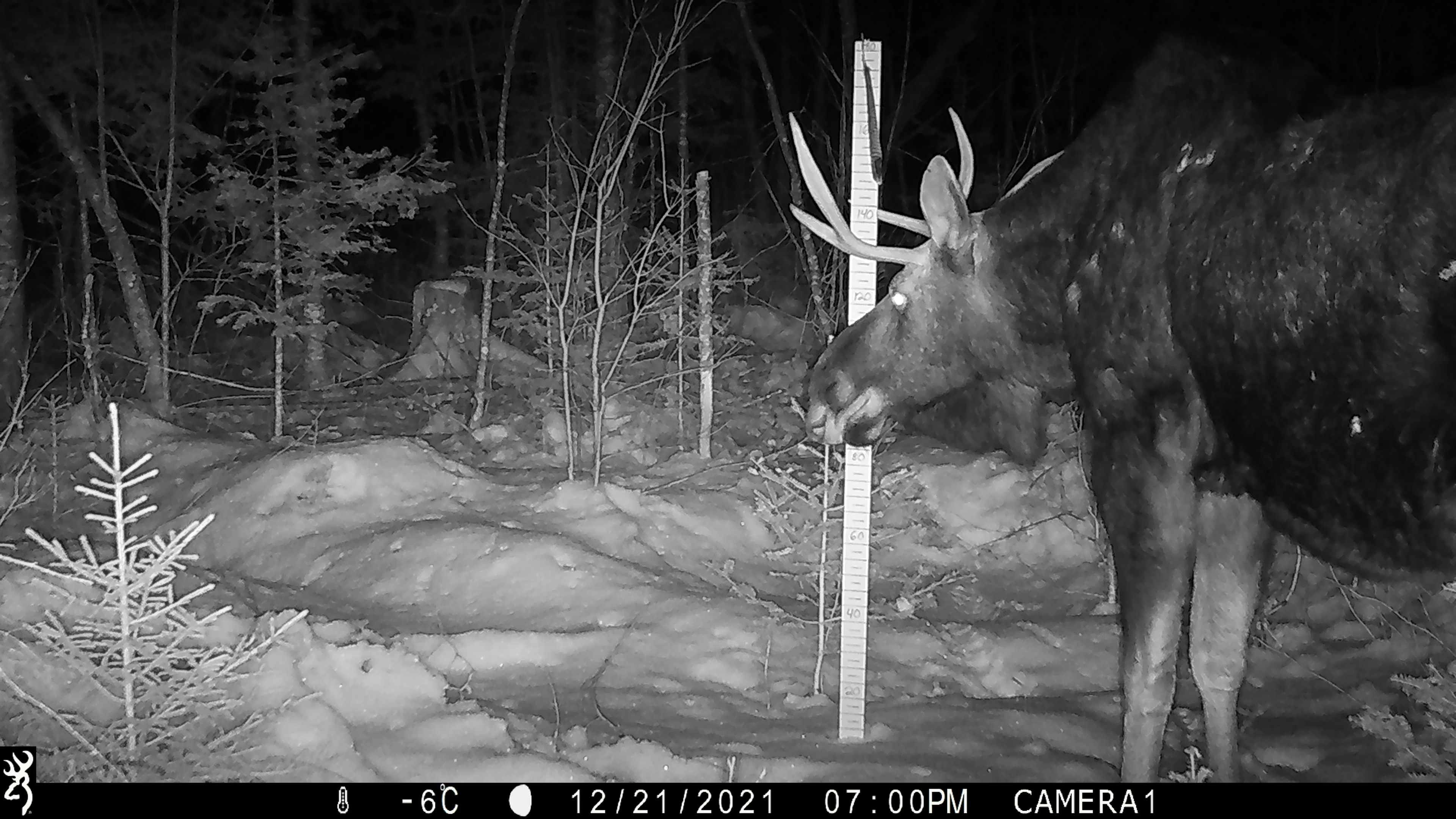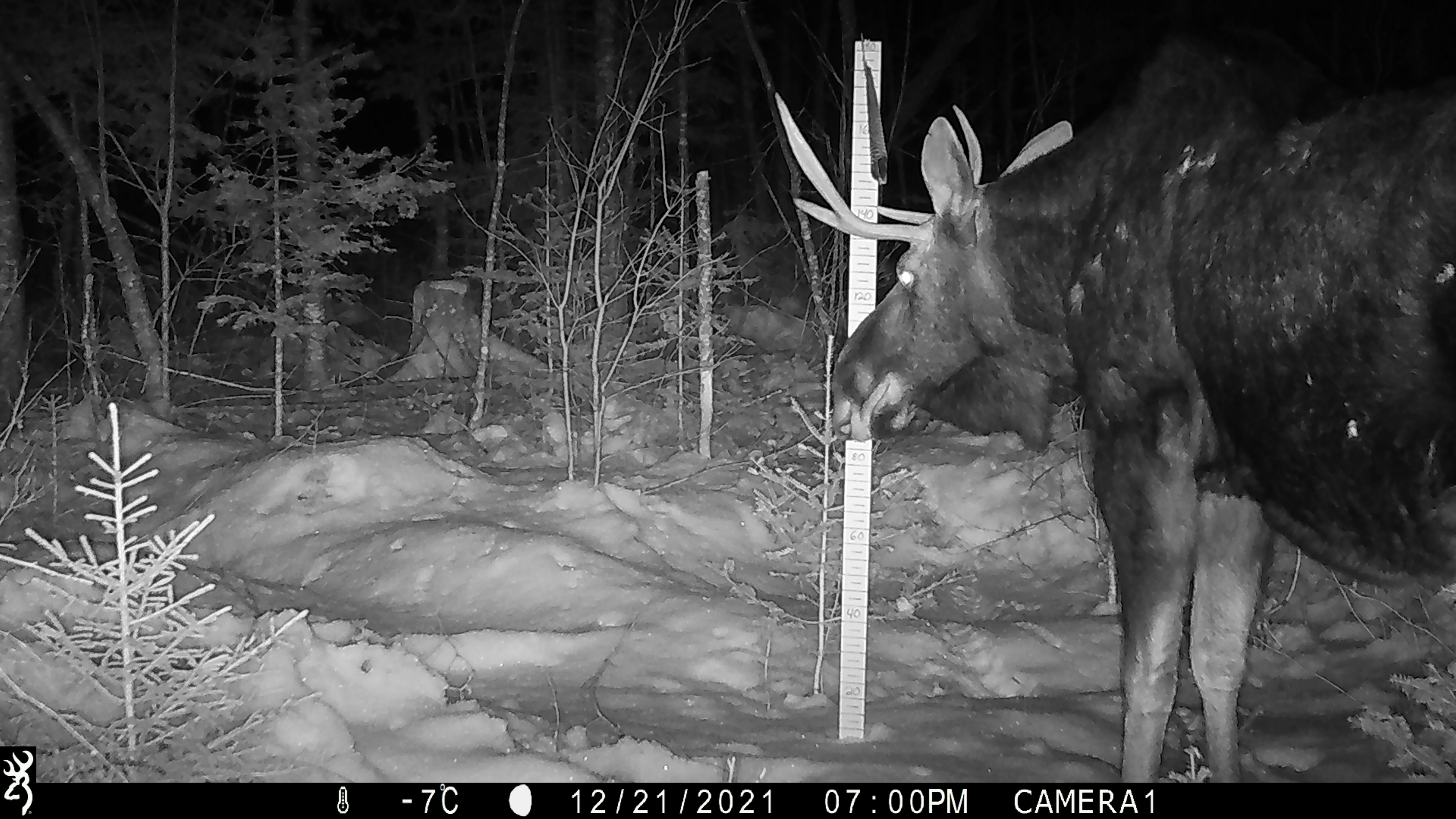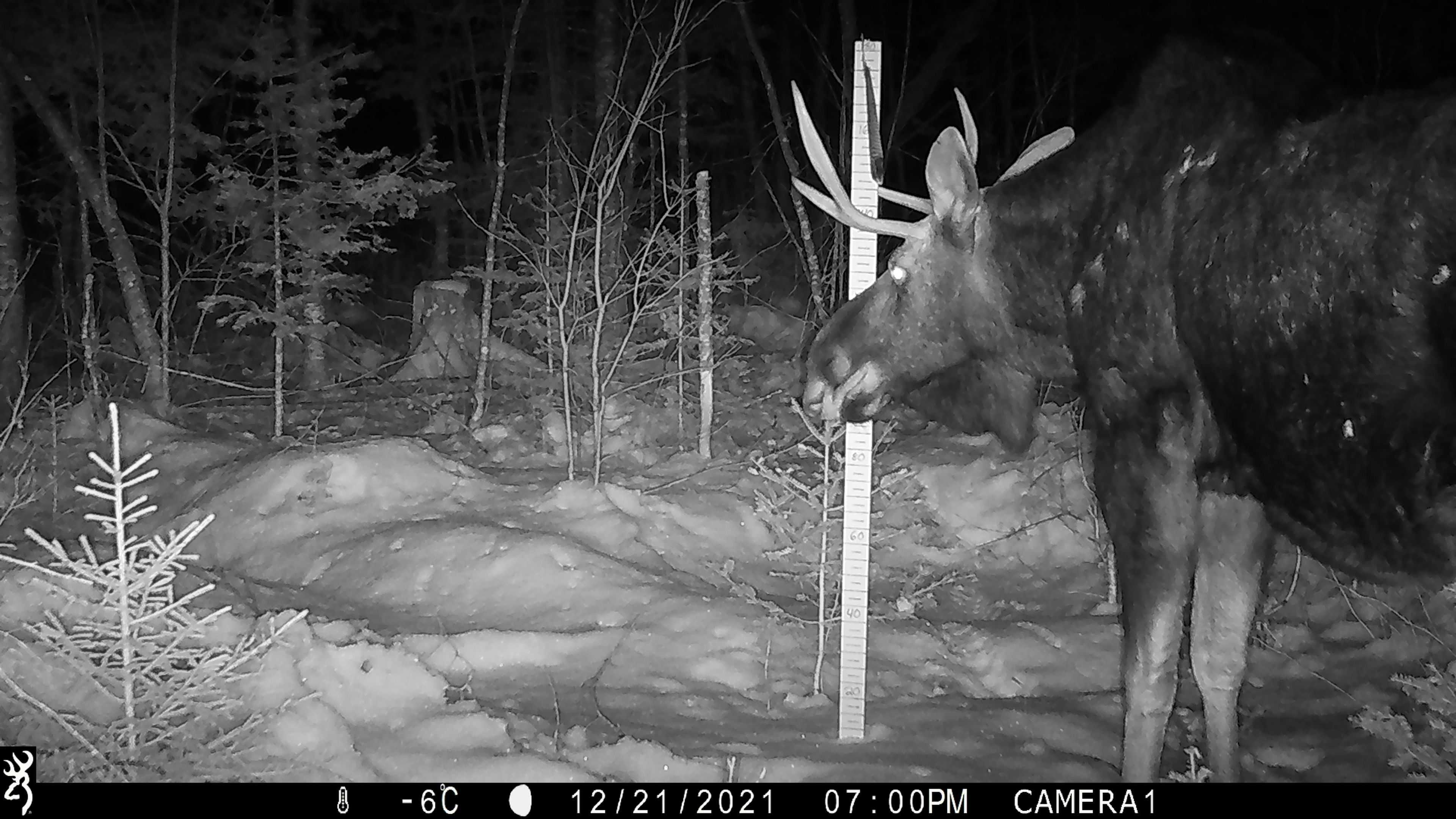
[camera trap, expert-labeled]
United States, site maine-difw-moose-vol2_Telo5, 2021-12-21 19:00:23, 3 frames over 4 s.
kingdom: Animalia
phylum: Chordata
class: Mammalia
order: Artiodactyla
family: Cervidae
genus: Alces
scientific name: Alces alces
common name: moose